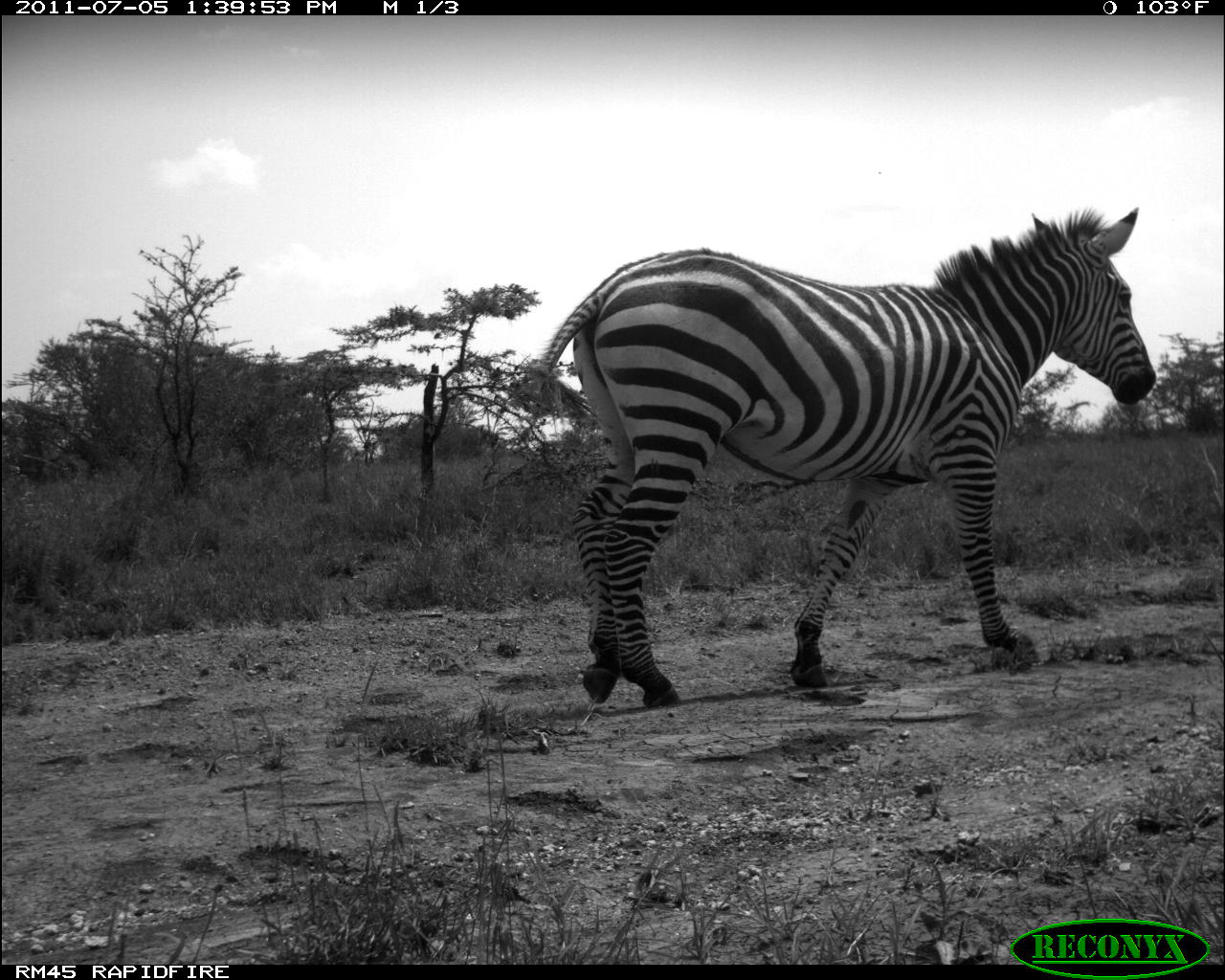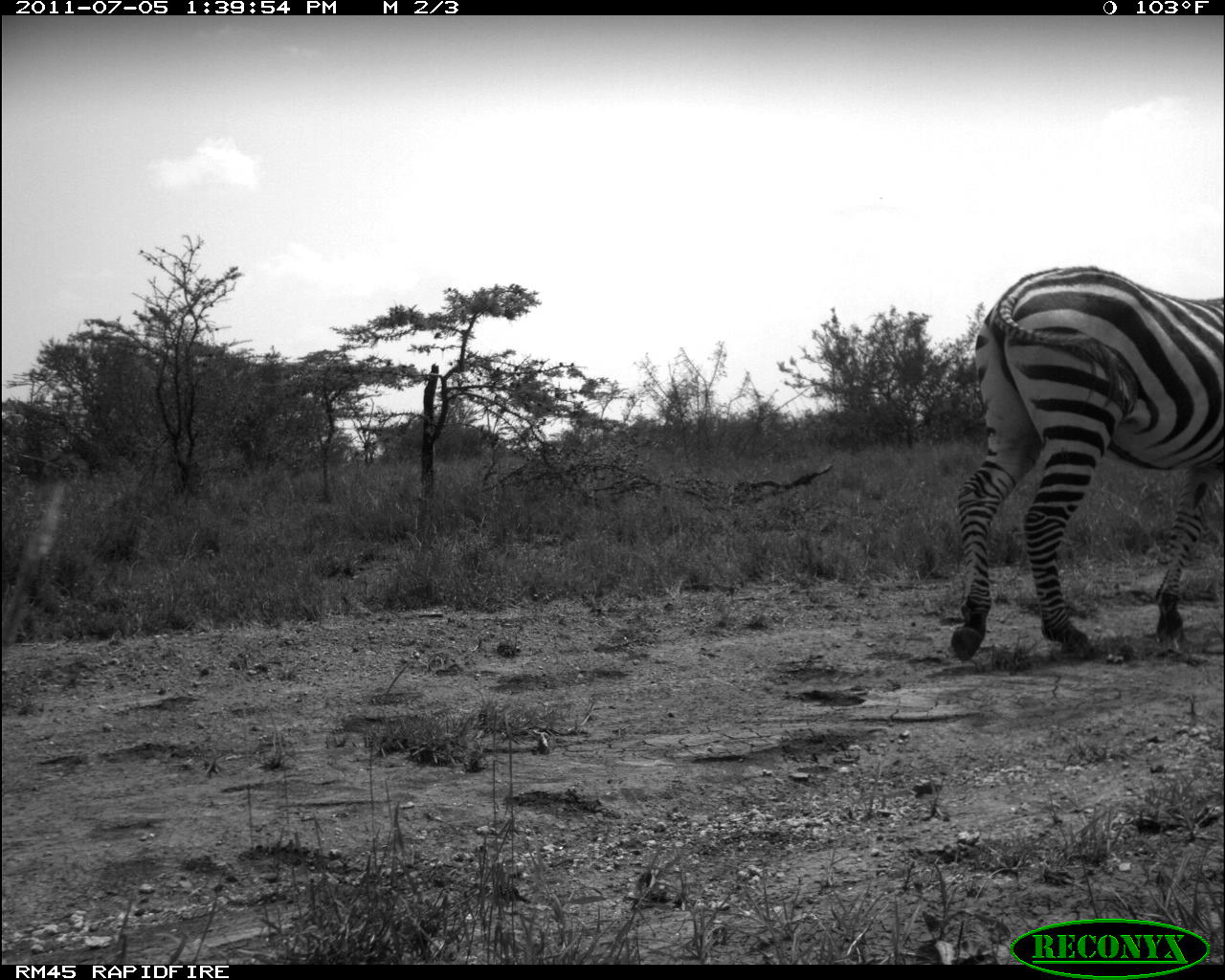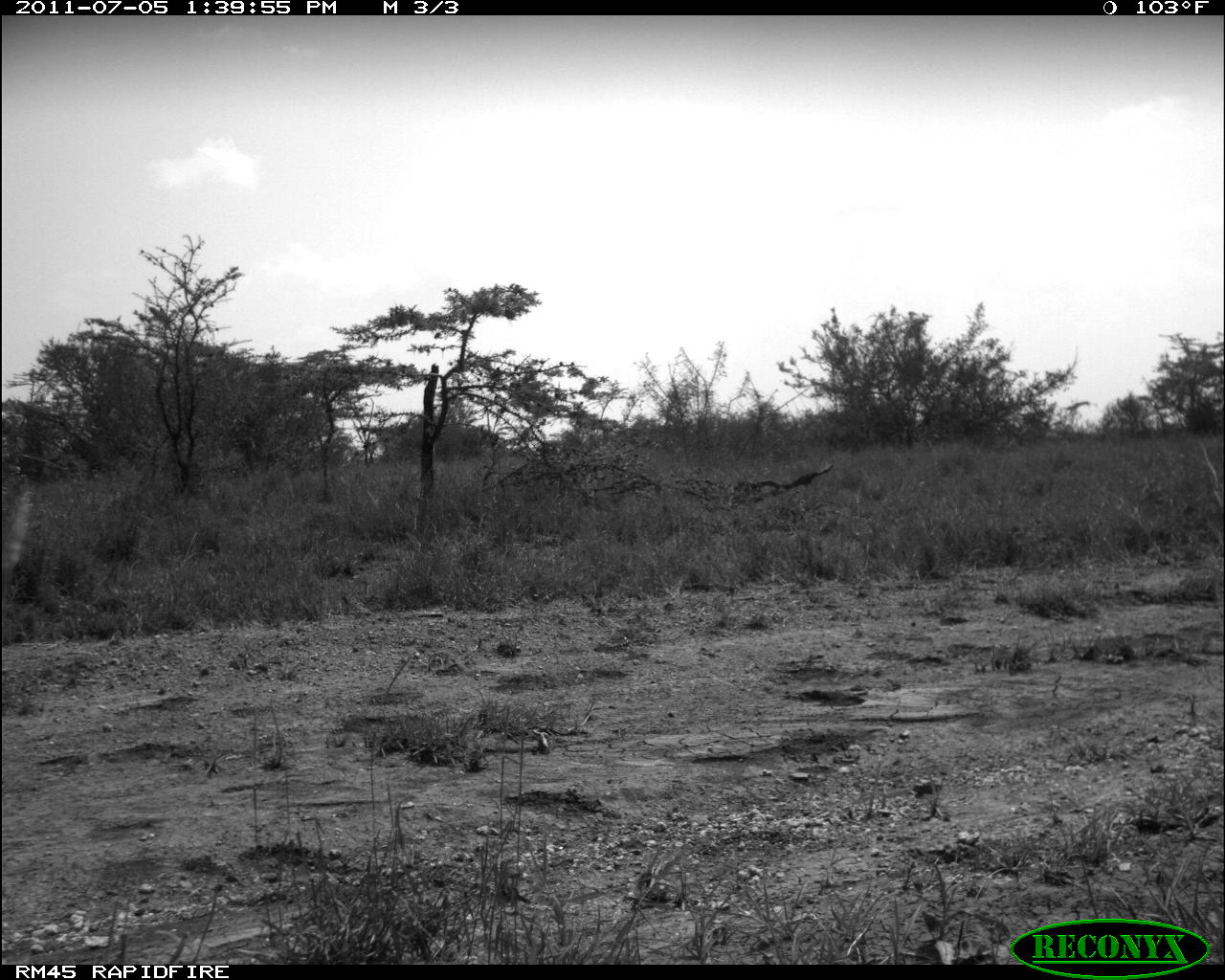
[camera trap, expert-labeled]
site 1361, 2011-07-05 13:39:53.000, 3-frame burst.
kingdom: Animalia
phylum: Chordata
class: Mammalia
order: Perissodactyla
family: Equidae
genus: Equus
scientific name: Equus quagga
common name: plains zebra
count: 1